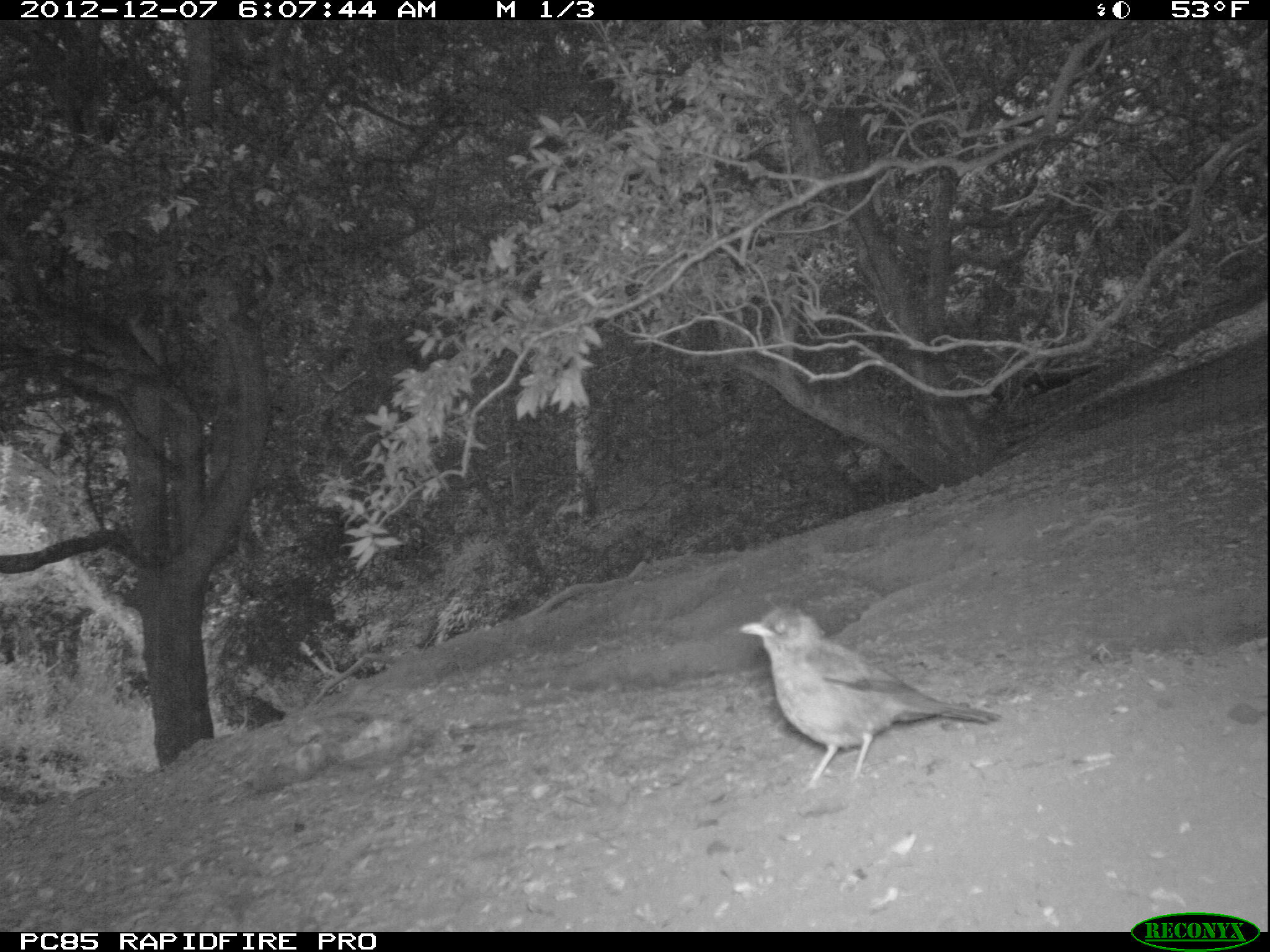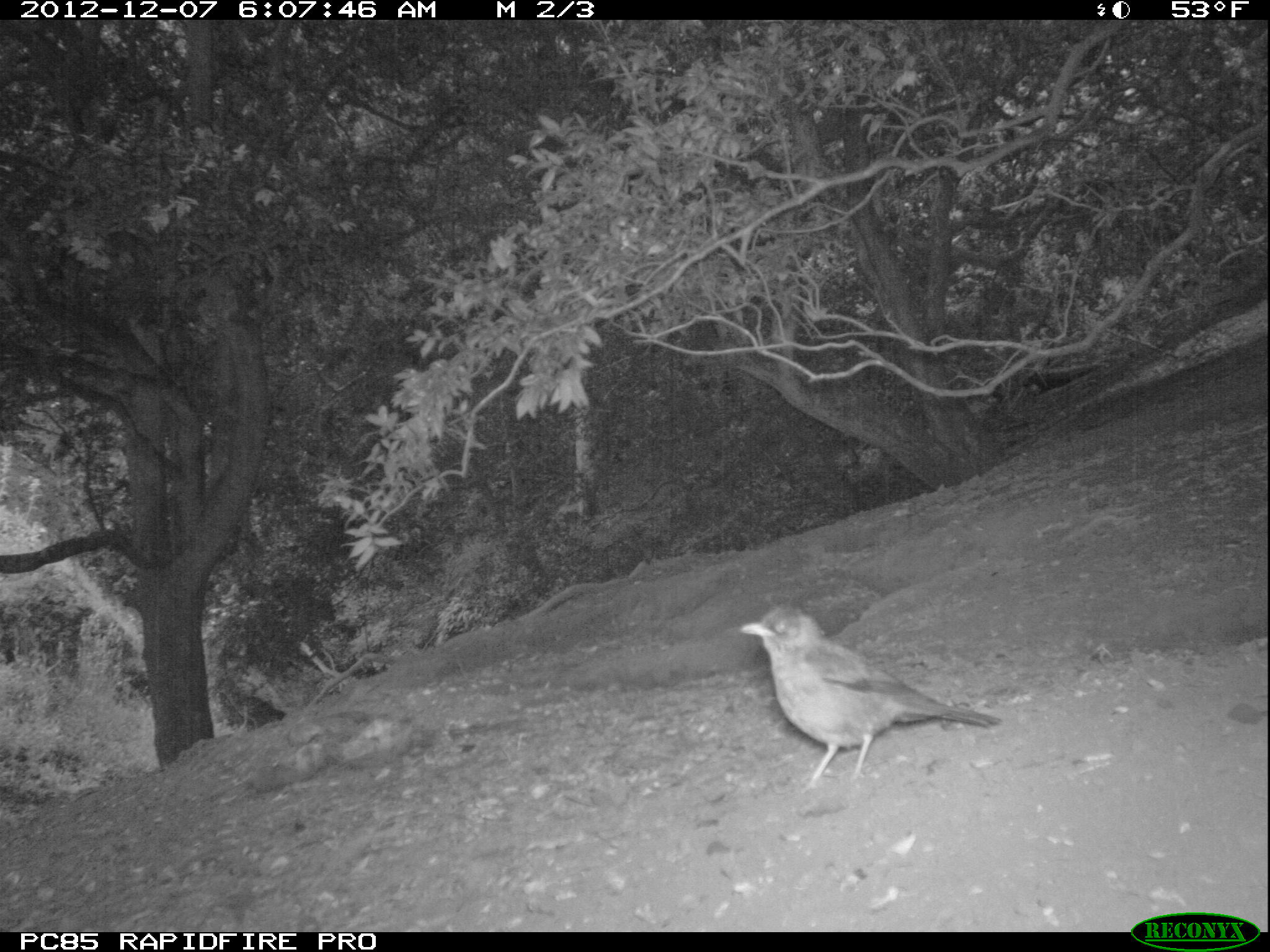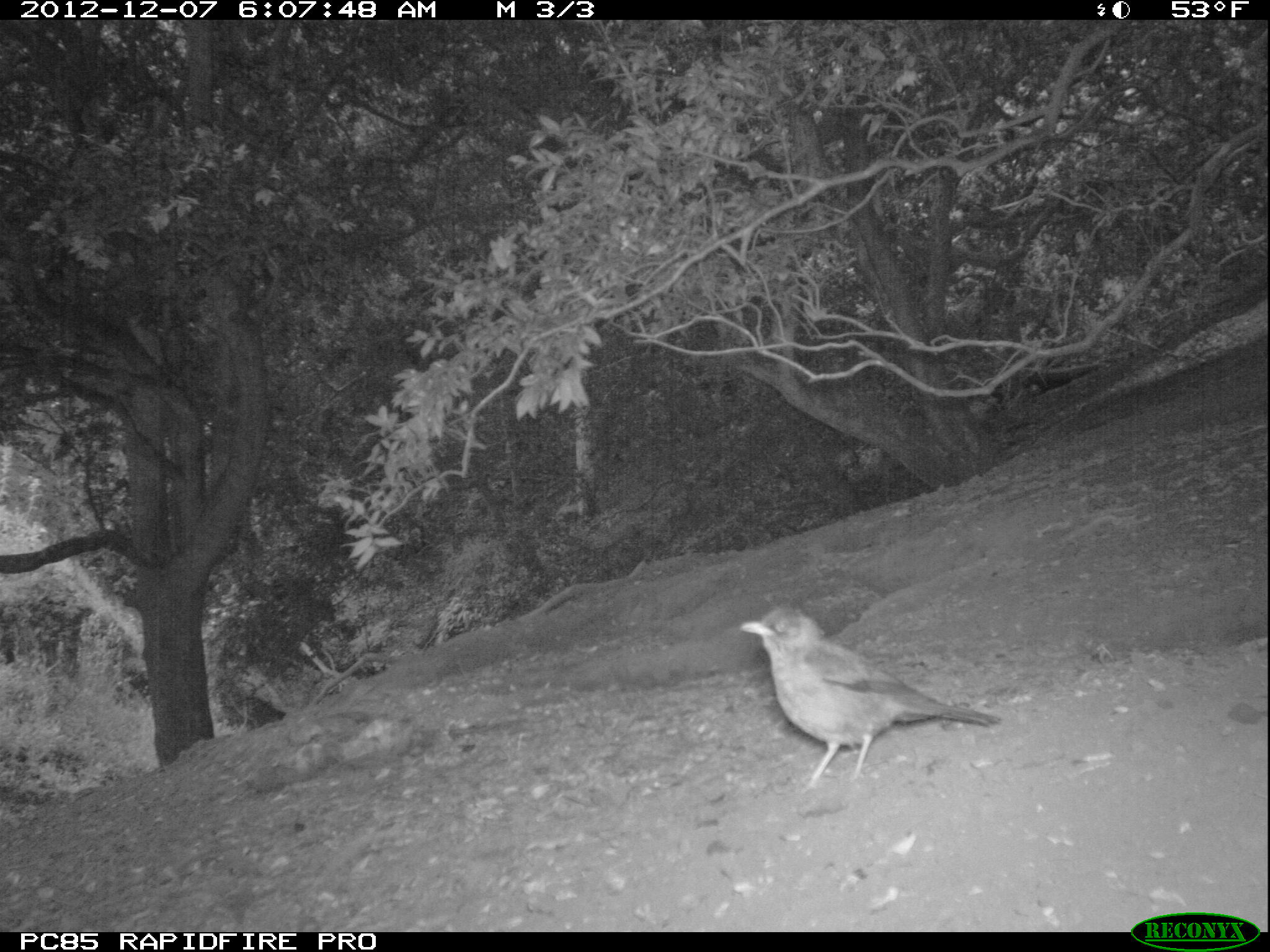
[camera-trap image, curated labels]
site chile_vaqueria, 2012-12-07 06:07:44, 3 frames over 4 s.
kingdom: Animalia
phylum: Chordata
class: Aves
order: Passeriformes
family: Turdidae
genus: Turdus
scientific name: Turdus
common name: thrush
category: zorzal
Zorzal (thrush) (Turdus).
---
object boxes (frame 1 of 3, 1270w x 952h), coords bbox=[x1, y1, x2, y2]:
zorzal: bbox=[736, 606, 1002, 793]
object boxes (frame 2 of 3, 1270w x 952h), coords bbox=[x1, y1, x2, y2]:
zorzal: bbox=[729, 600, 996, 786]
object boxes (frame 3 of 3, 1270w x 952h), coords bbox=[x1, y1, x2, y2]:
zorzal: bbox=[735, 607, 1002, 793]